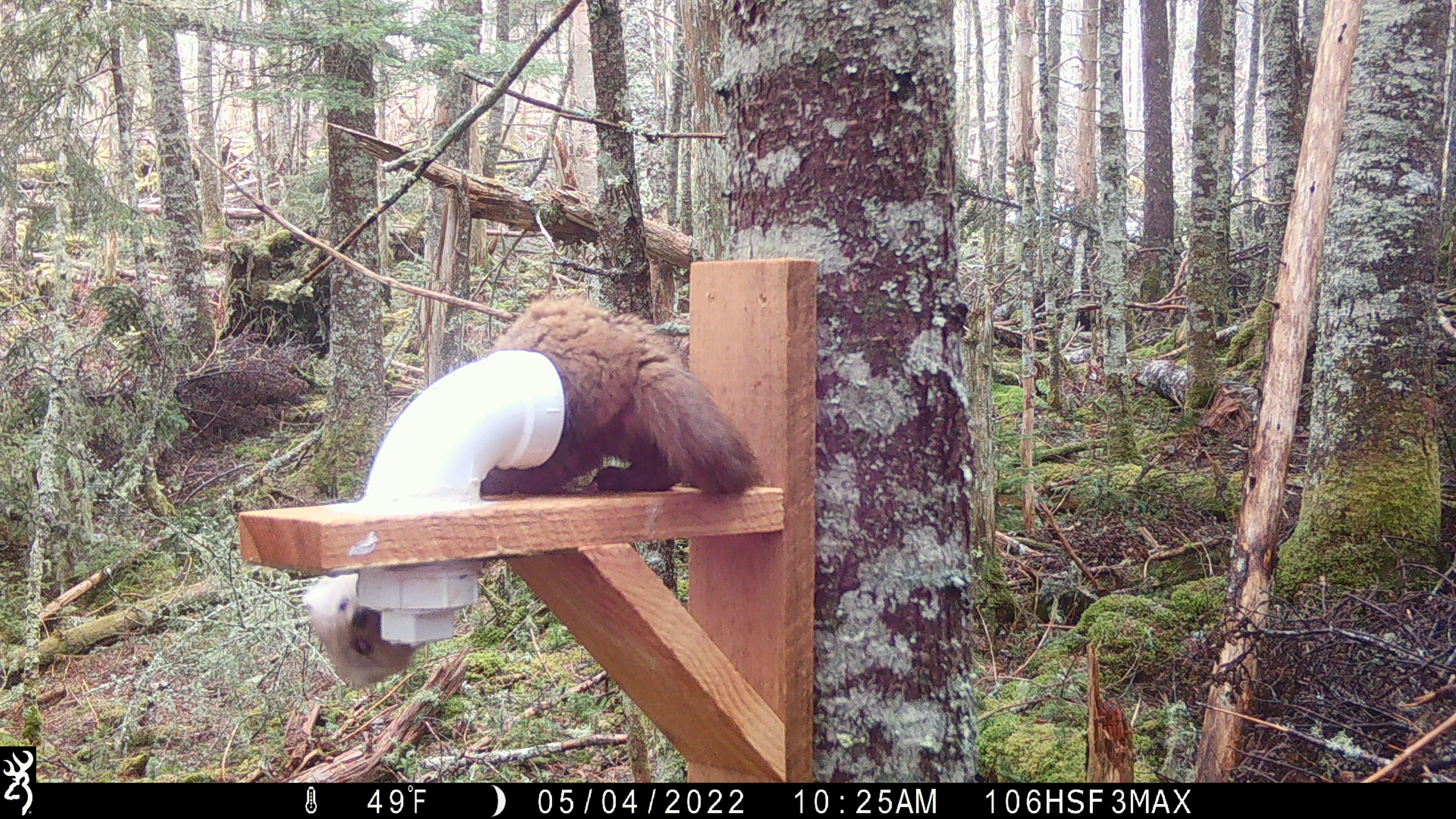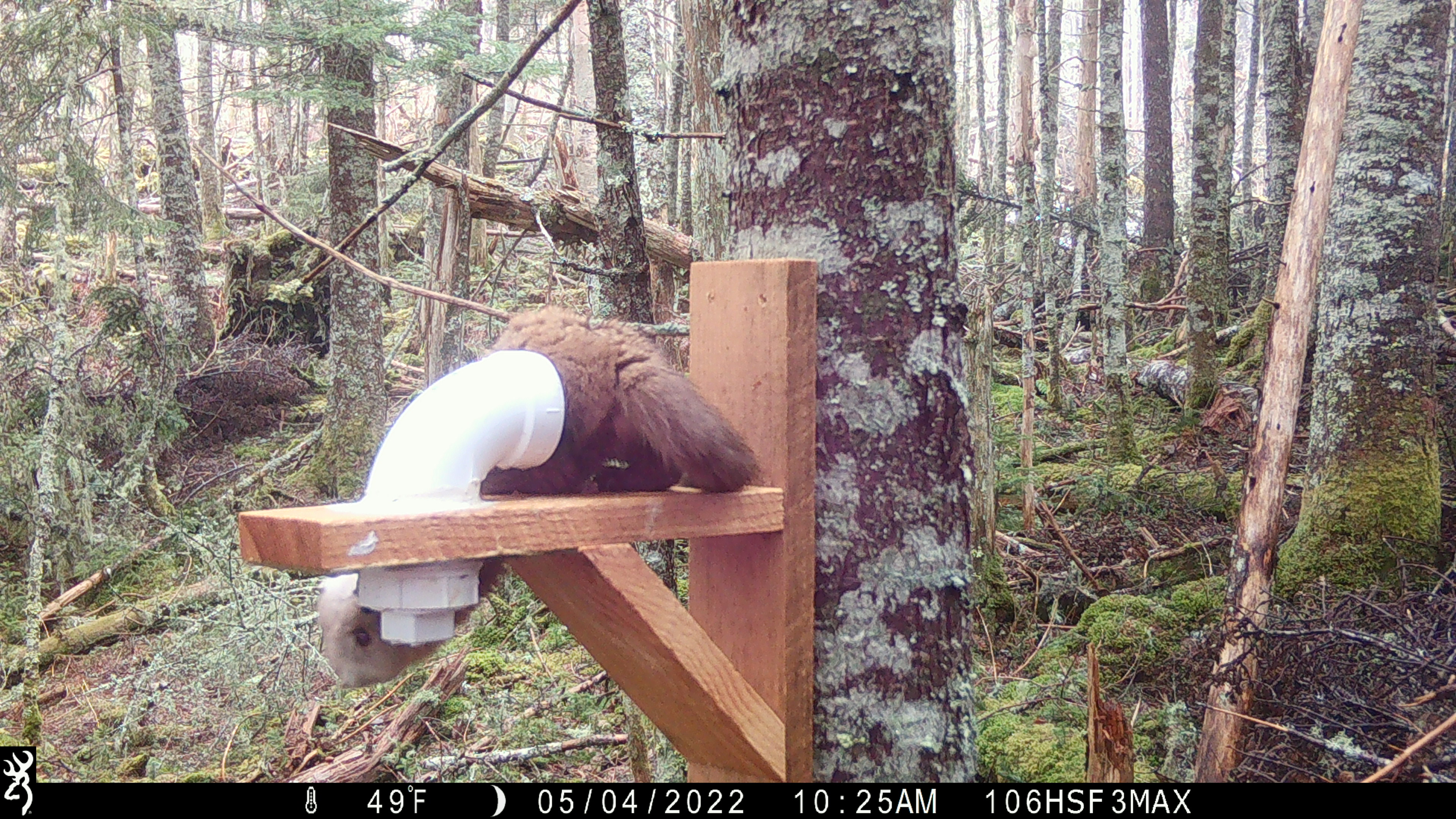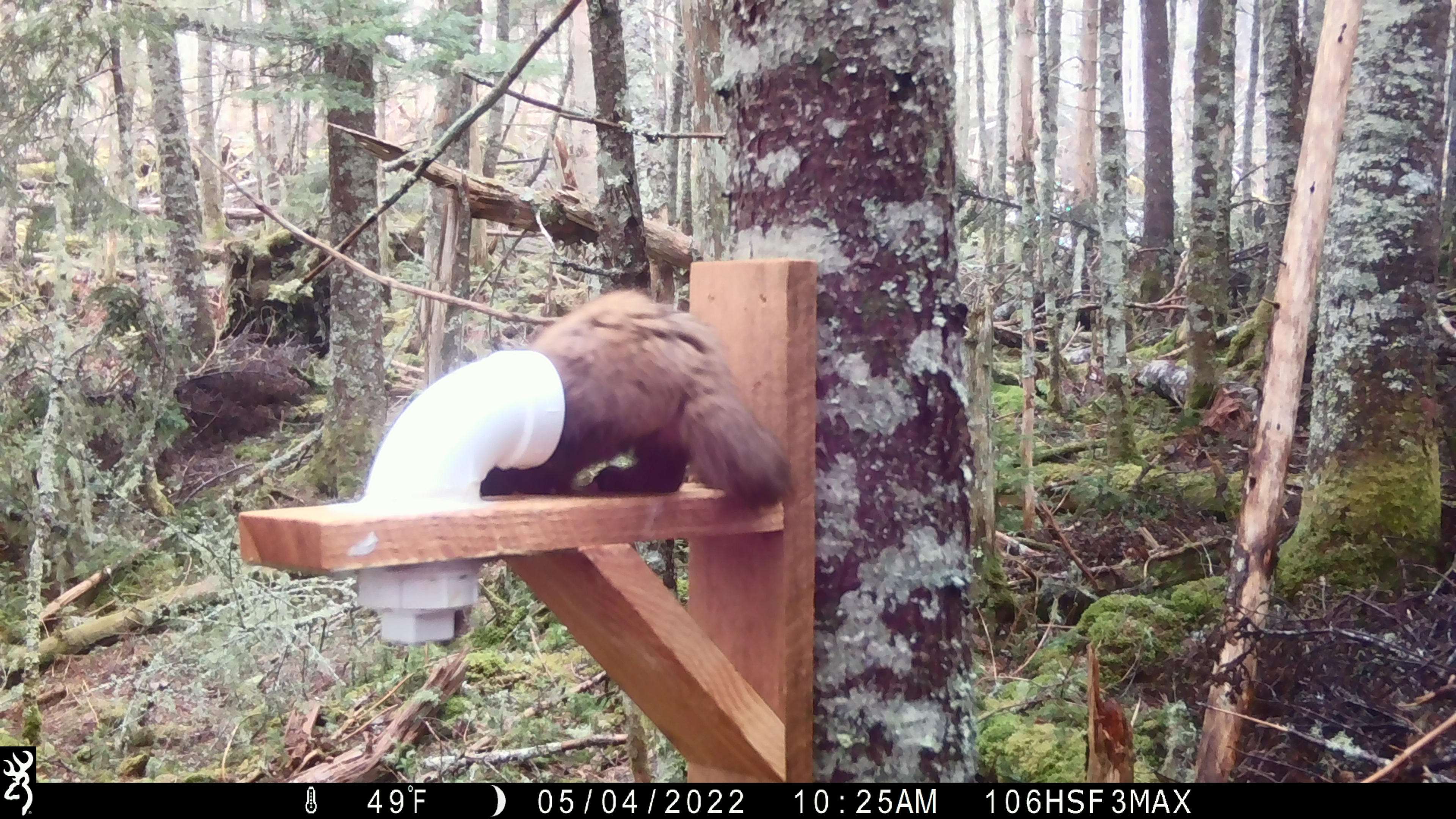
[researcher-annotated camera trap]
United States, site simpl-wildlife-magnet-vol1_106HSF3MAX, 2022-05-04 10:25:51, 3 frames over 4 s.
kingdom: Animalia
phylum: Chordata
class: Mammalia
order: Carnivora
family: Mustelidae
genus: Martes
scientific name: Martes americana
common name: american marten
American marten (Martes americana).